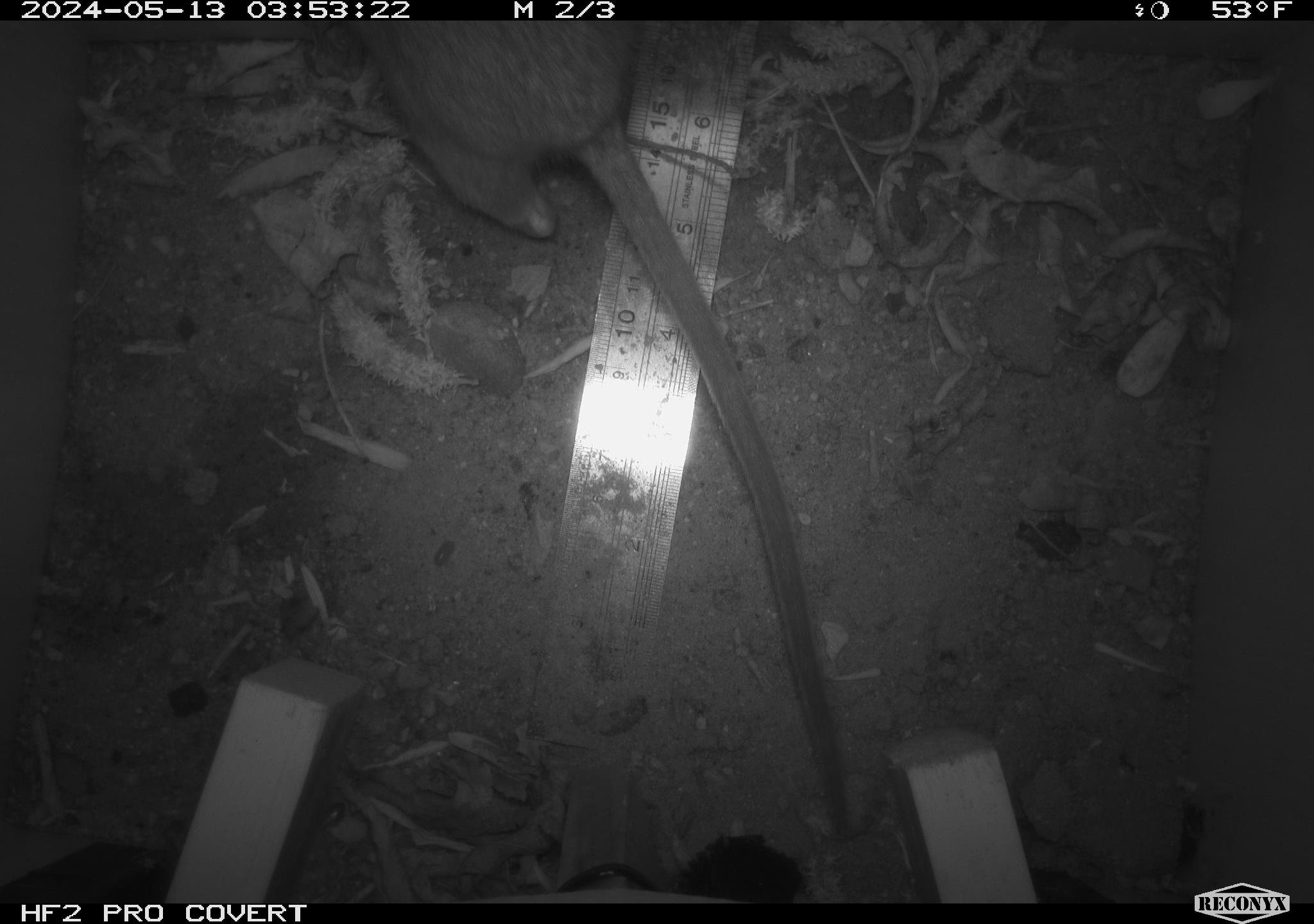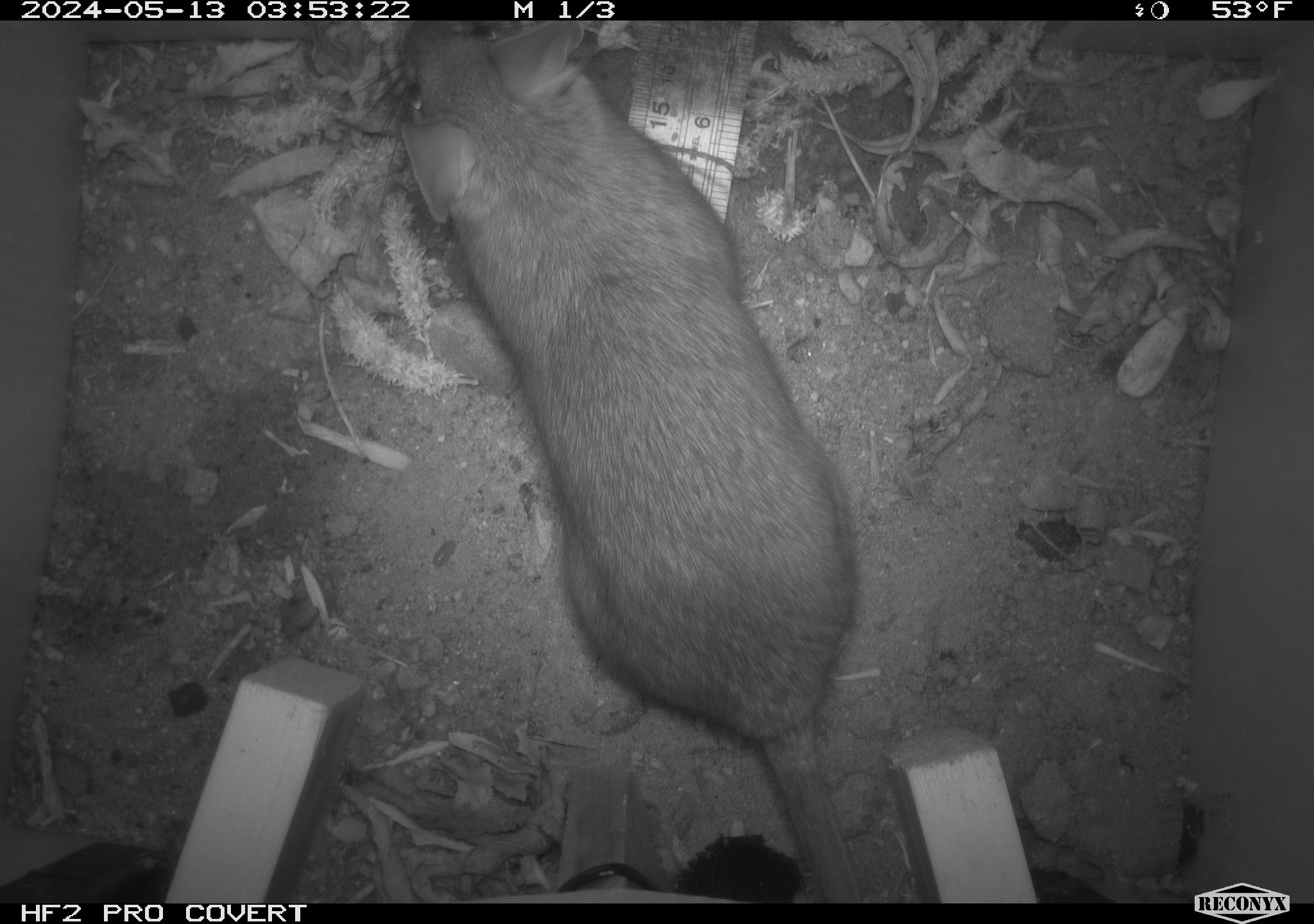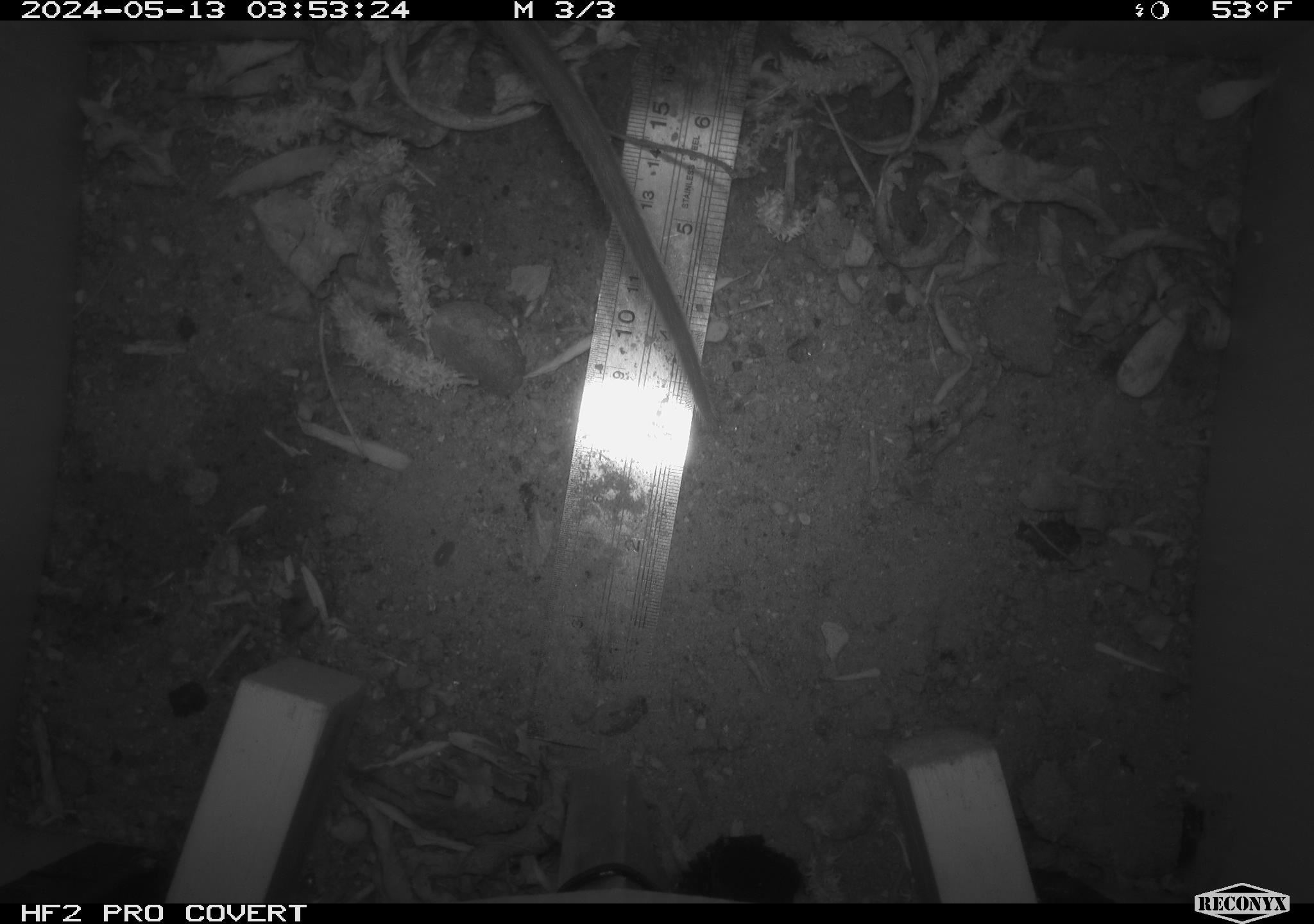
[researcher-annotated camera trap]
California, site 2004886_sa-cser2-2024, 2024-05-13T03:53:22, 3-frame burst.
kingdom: Animalia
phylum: Chordata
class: Mammalia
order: Rodentia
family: Muridae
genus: Rattus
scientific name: Rattus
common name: rat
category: rattus species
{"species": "rattus species (rat) (Rattus)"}